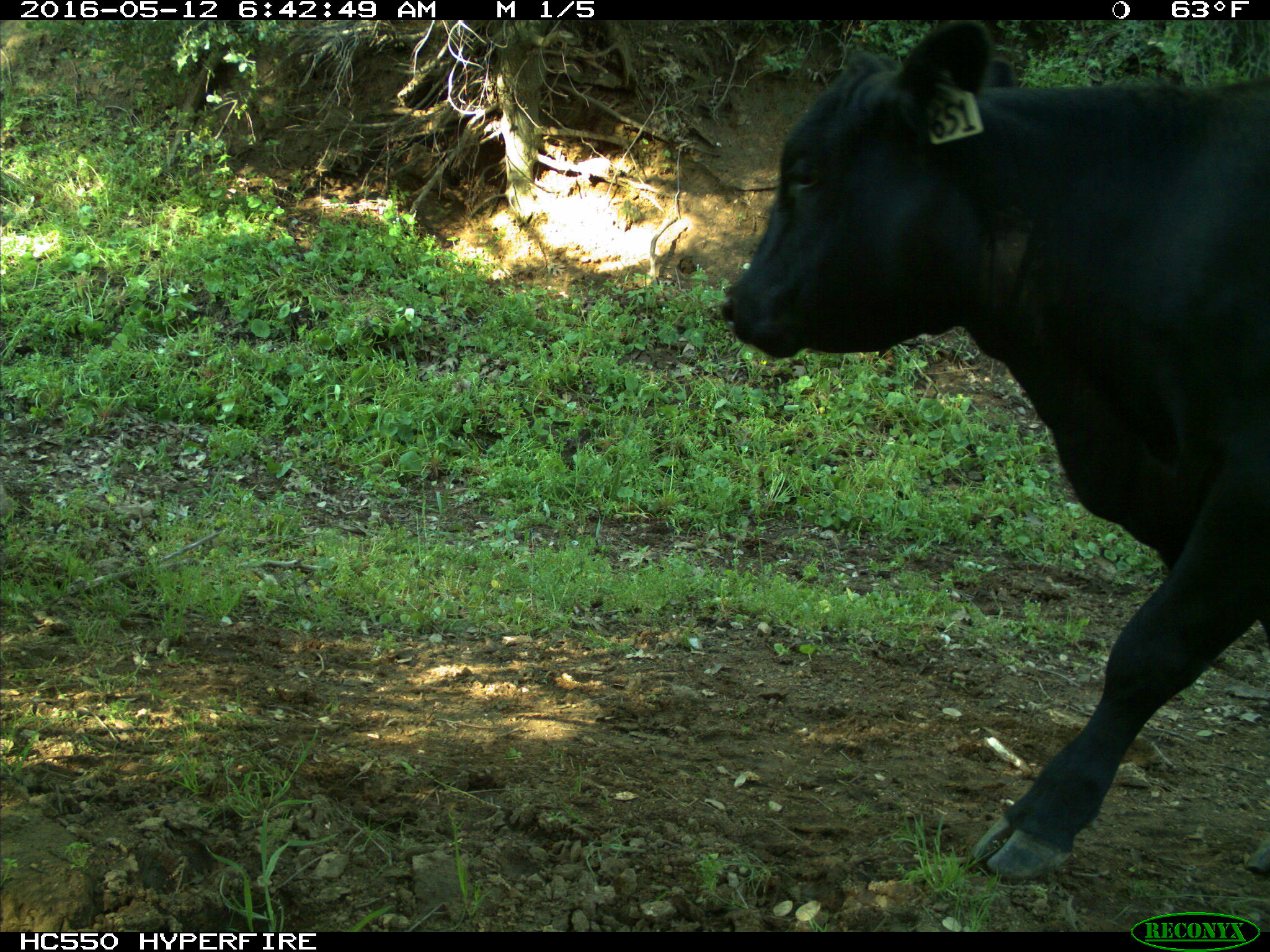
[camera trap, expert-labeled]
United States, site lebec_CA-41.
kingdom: Animalia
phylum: Chordata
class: Mammalia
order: Artiodactyla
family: Bovidae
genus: Bos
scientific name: Bos taurus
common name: domestic cow